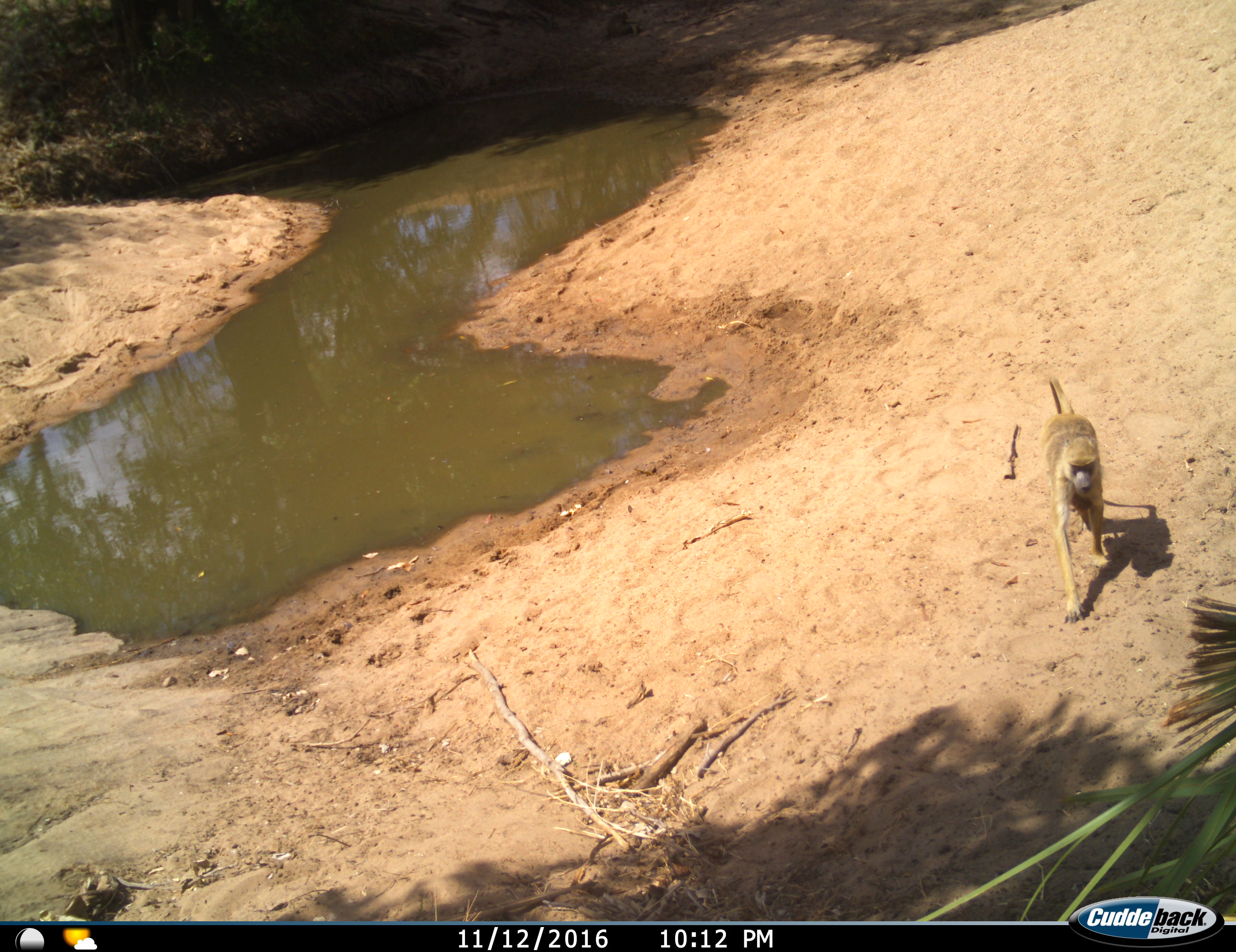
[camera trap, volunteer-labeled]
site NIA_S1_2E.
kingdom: Animalia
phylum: Chordata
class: Mammalia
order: Primates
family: Cercopithecidae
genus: Papio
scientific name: Papio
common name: baboon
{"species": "baboon (Papio)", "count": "1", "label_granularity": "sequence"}